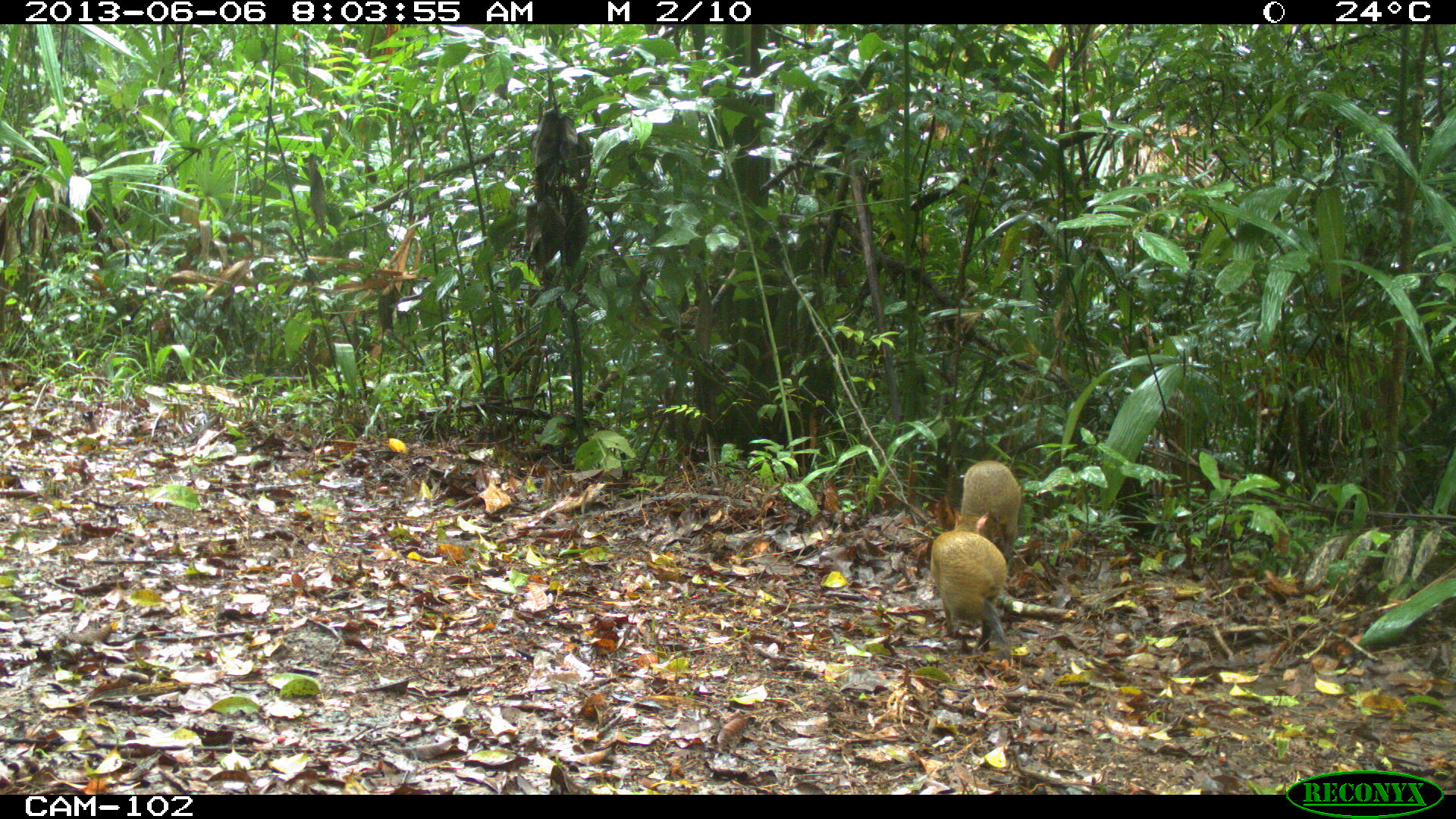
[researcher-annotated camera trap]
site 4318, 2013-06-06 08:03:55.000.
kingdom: Animalia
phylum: Chordata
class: Mammalia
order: Rodentia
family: Dasyproctidae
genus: Dasyprocta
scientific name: Dasyprocta punctata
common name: central american agouti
Dasyprocta punctata (central american agouti), count 2.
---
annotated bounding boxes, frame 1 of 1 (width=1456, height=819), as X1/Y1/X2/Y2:
dasyprocta punctata: 927/507/1011/660; 958/458/1024/558